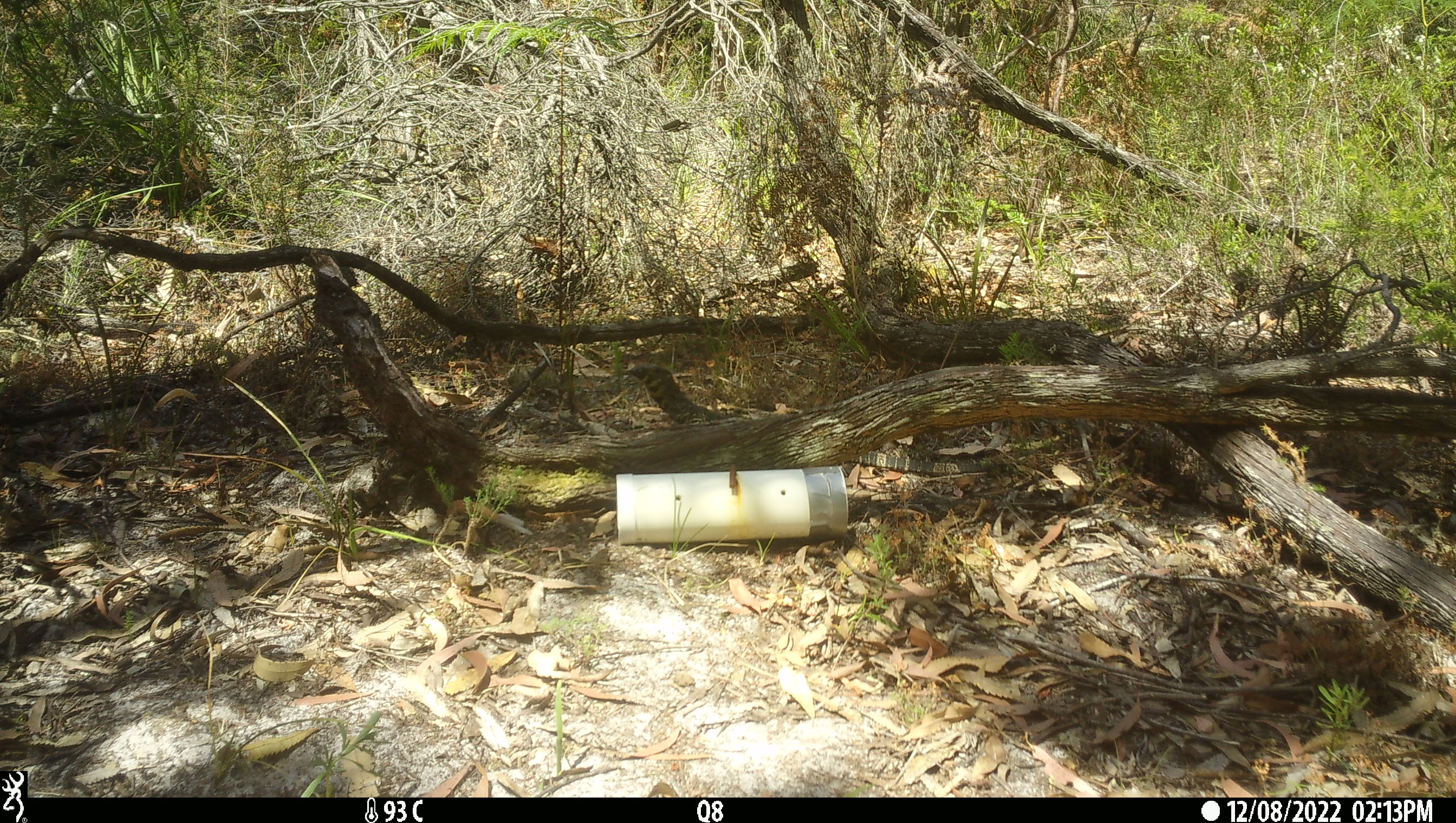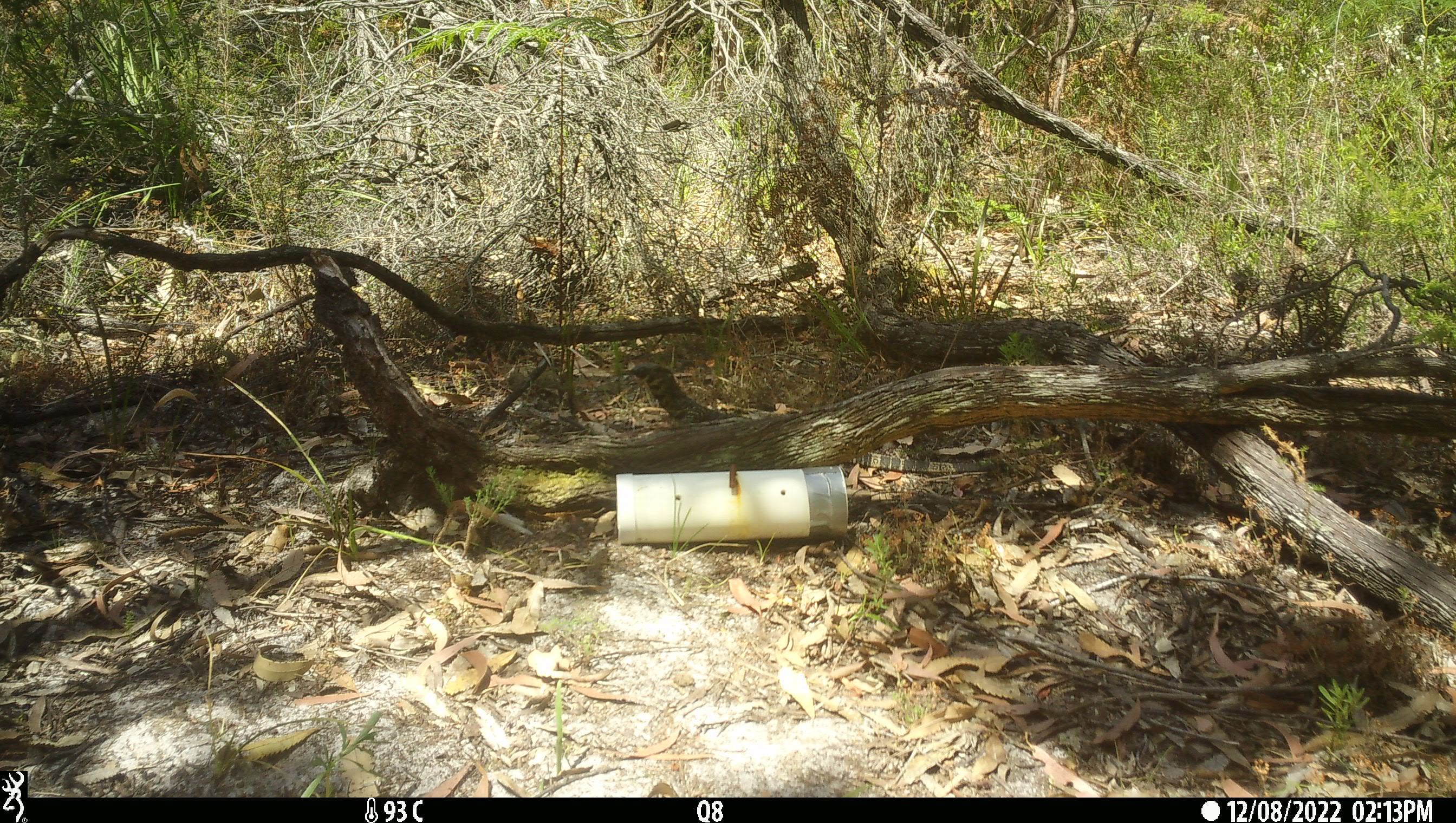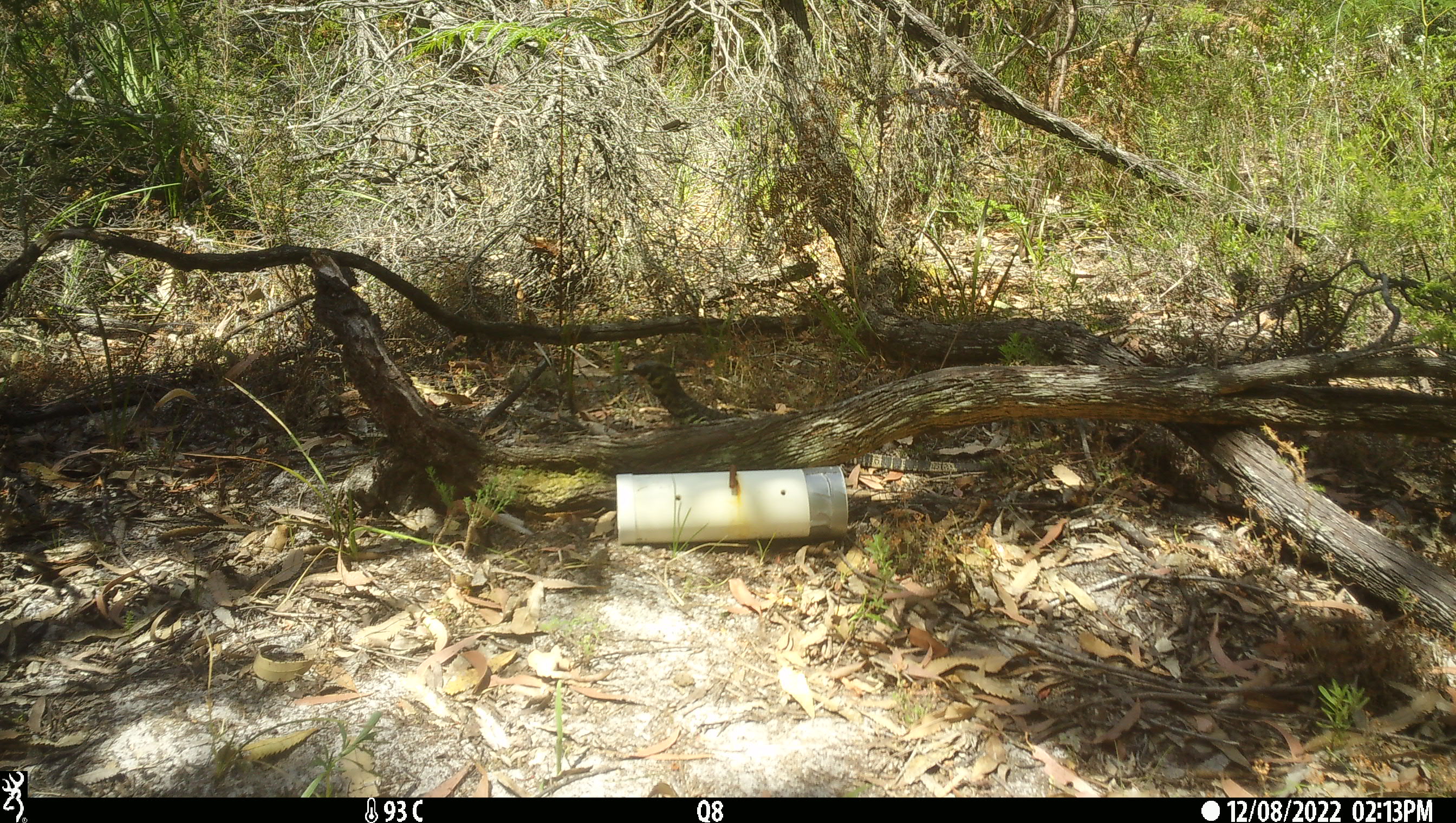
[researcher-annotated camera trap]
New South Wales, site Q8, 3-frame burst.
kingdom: Animalia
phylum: Chordata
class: Reptilia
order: Squamata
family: Varanidae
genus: Varanus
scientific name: Varanus varius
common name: lace monitor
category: goanna